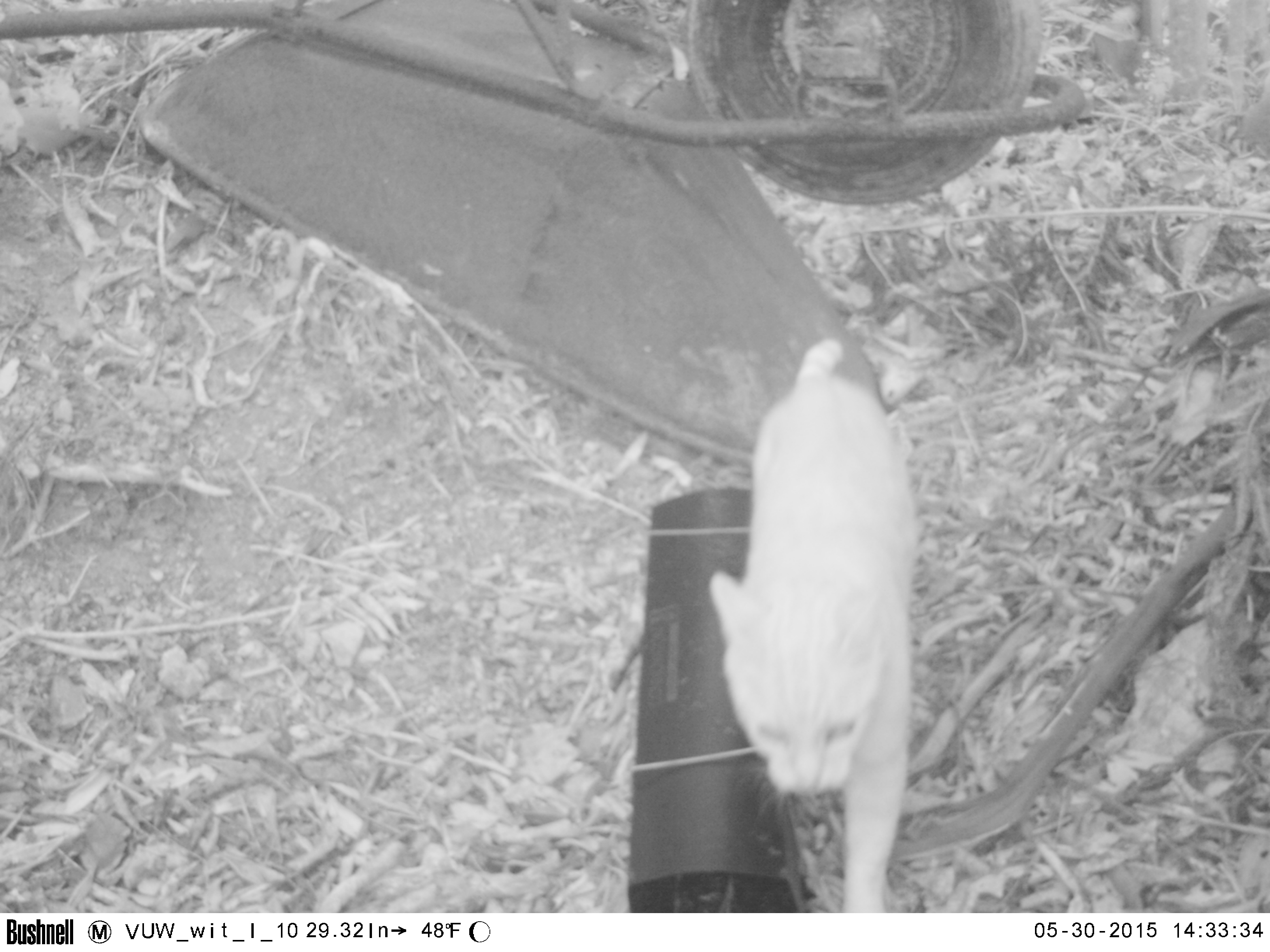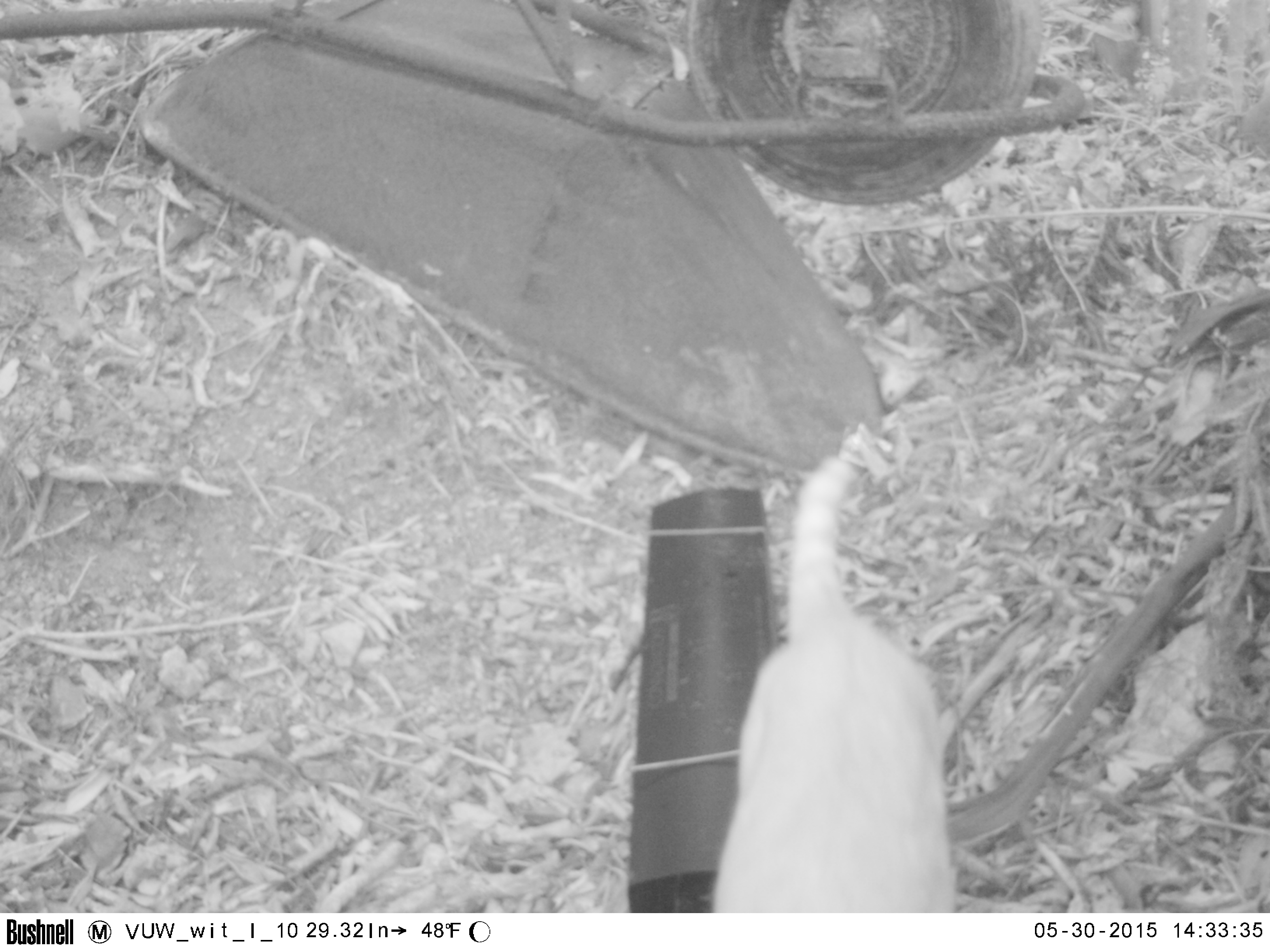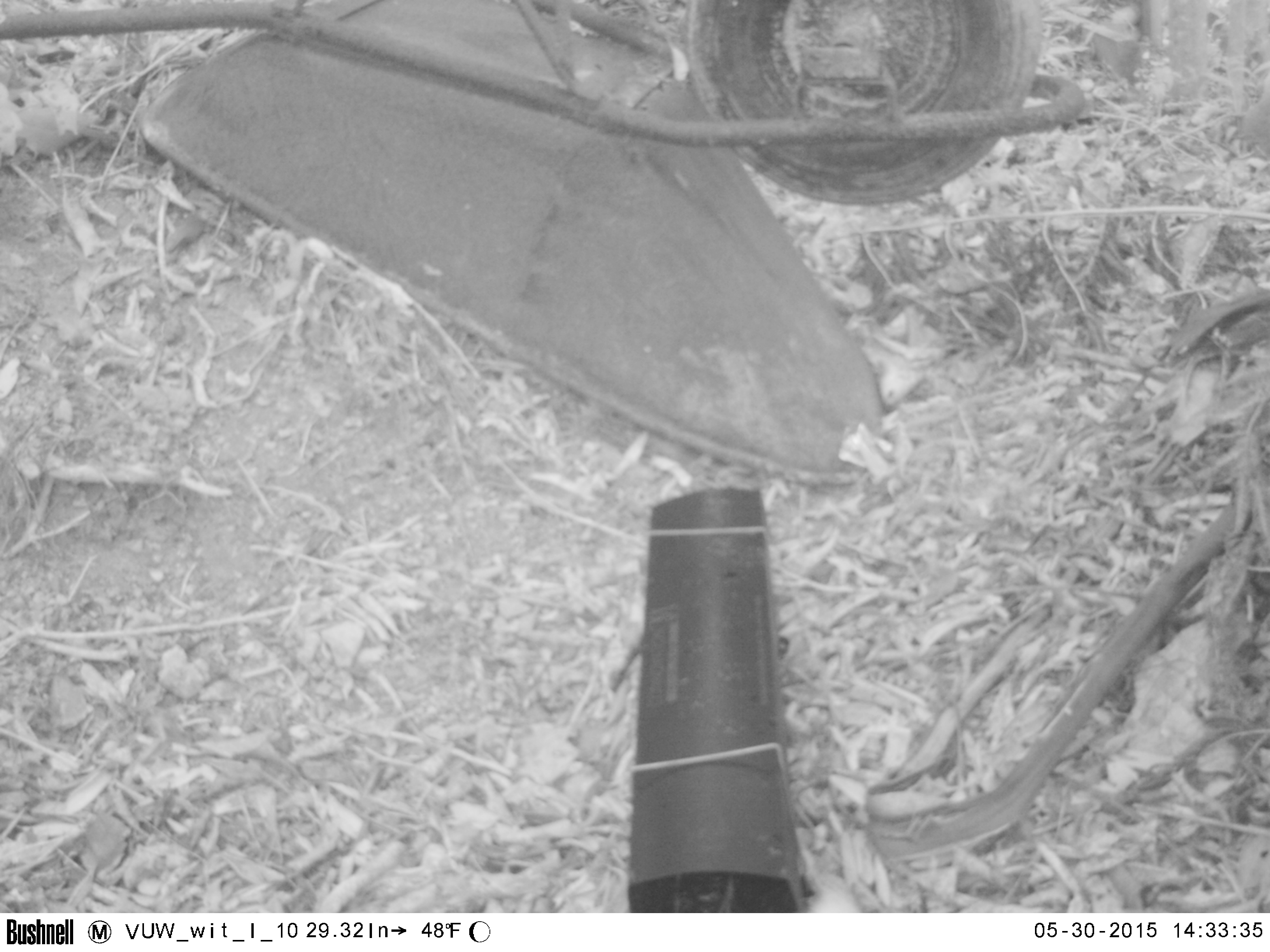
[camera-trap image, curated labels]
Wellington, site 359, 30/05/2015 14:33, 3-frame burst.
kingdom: Animalia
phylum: Chordata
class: Mammalia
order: Carnivora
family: Felidae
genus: Felis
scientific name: Felis catus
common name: cat